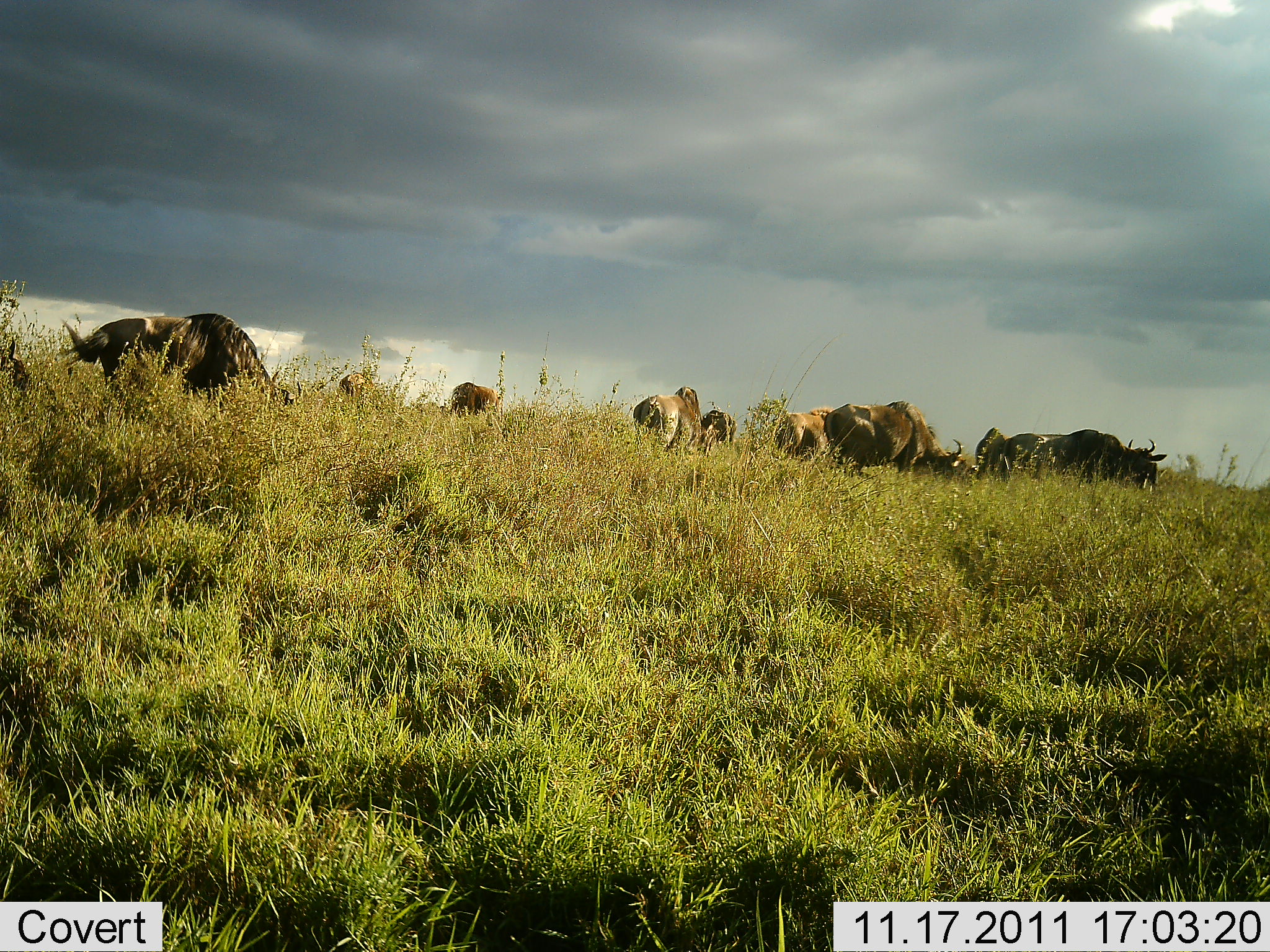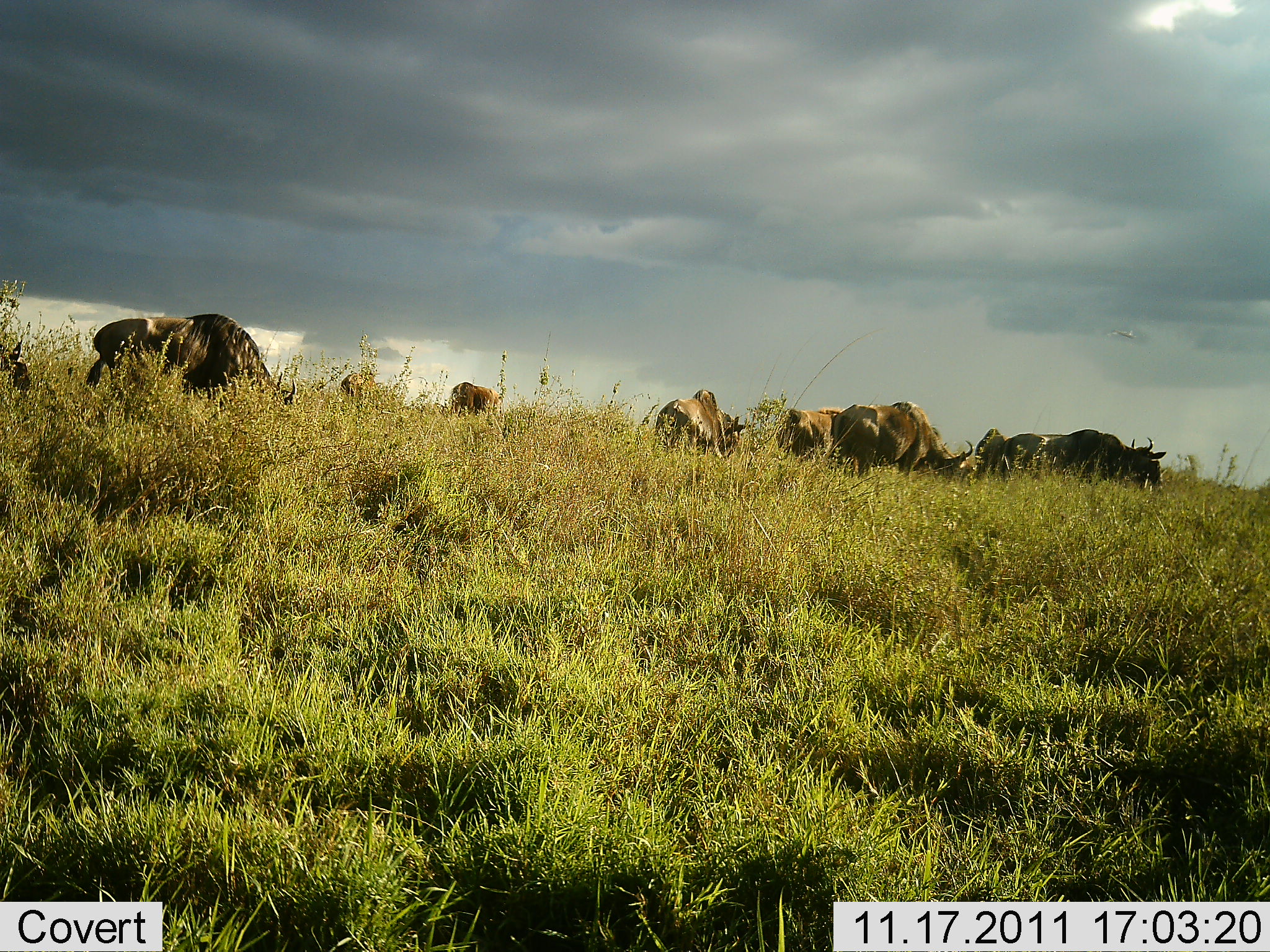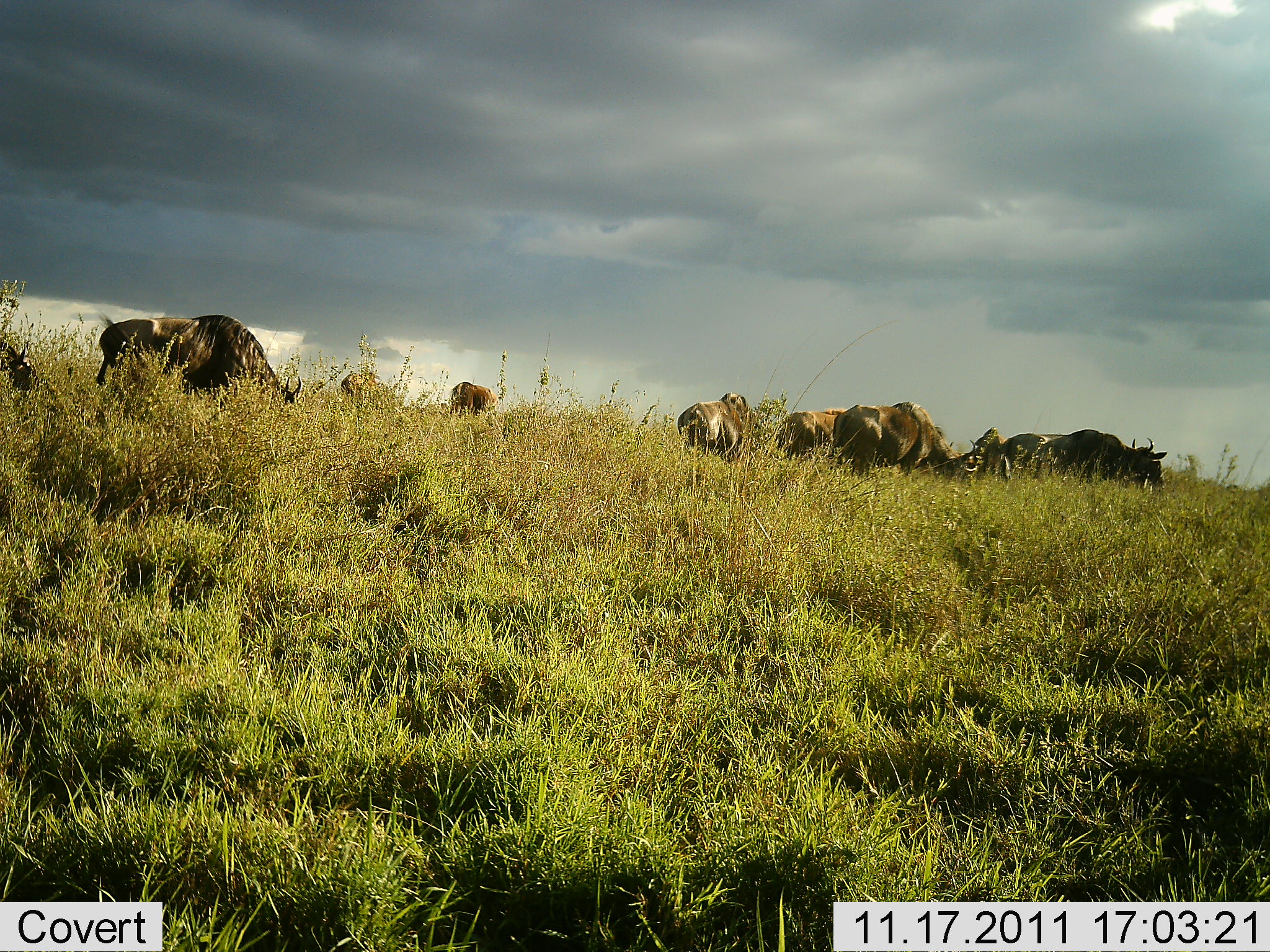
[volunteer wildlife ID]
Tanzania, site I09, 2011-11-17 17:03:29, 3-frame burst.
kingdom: Animalia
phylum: Chordata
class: Mammalia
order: Artiodactyla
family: Bovidae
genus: Connochaetes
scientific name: Connochaetes taurinus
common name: blue wildebeest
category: wildebeest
Wildebeest (blue wildebeest) (Connochaetes taurinus), count 9. Behavior (volunteer vote fractions): standing 50%, resting 8%, moving 33%, interacting 0%. Young present (vote fraction): 0%. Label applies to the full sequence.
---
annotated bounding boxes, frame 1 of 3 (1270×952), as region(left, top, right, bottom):
animal: region(63, 312, 303, 440); region(824, 400, 970, 471); region(1049, 428, 1168, 487); region(974, 426, 1073, 480); region(633, 386, 706, 456); region(778, 407, 835, 458); region(450, 383, 504, 416); region(0, 337, 30, 394); region(702, 407, 740, 445)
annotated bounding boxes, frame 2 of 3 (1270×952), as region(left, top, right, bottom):
animal: region(84, 312, 298, 411); region(832, 401, 974, 479); region(1004, 429, 1168, 489); region(656, 387, 749, 459); region(781, 407, 843, 457); region(0, 342, 37, 406); region(449, 381, 504, 414); region(972, 428, 1009, 477)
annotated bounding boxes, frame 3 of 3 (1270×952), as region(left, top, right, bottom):
animal: region(97, 312, 304, 407); region(832, 400, 980, 473); region(1006, 428, 1170, 484); region(677, 390, 751, 460); region(782, 408, 848, 455); region(0, 335, 37, 389); region(975, 425, 1009, 477); region(450, 381, 499, 416)